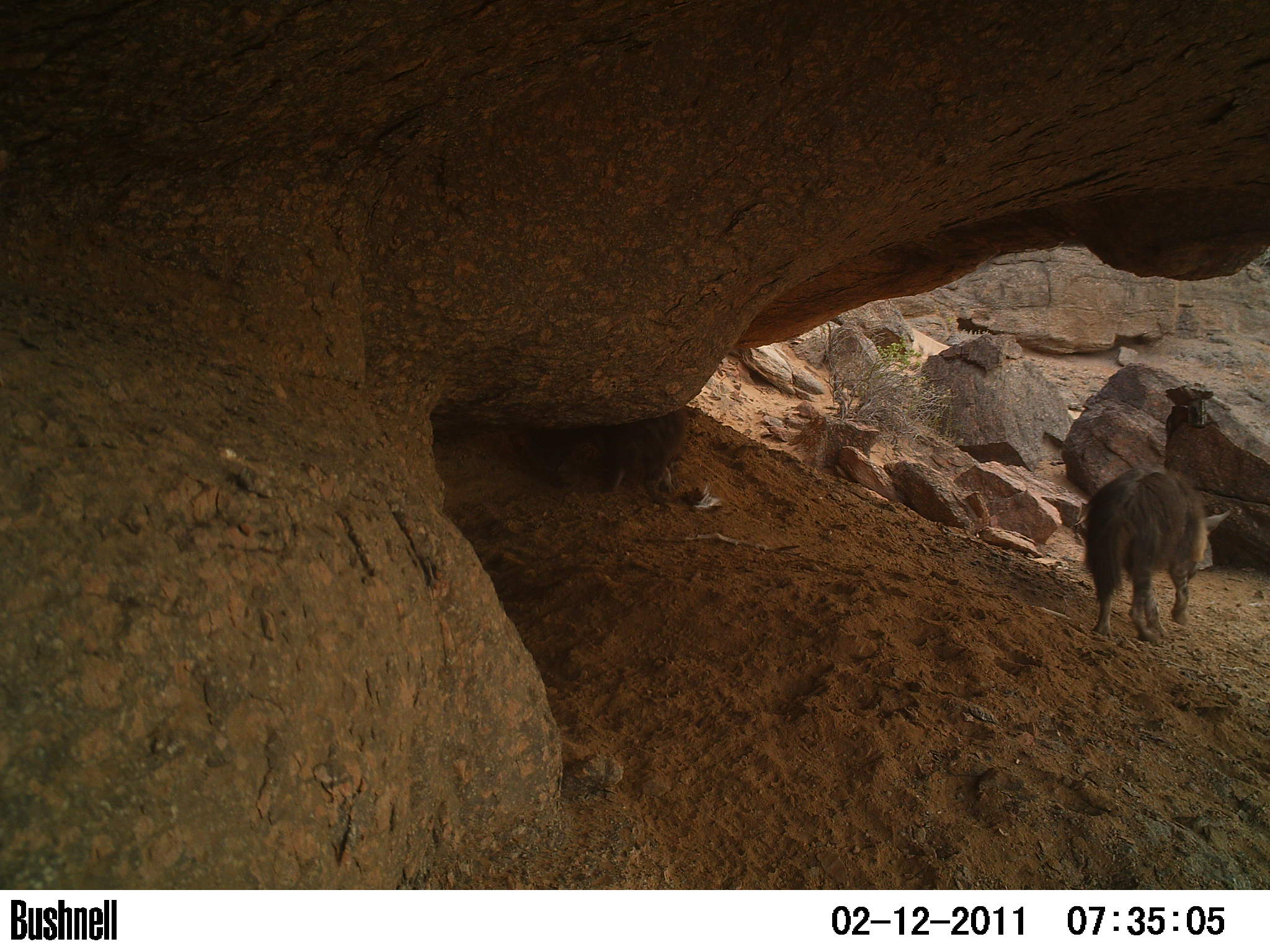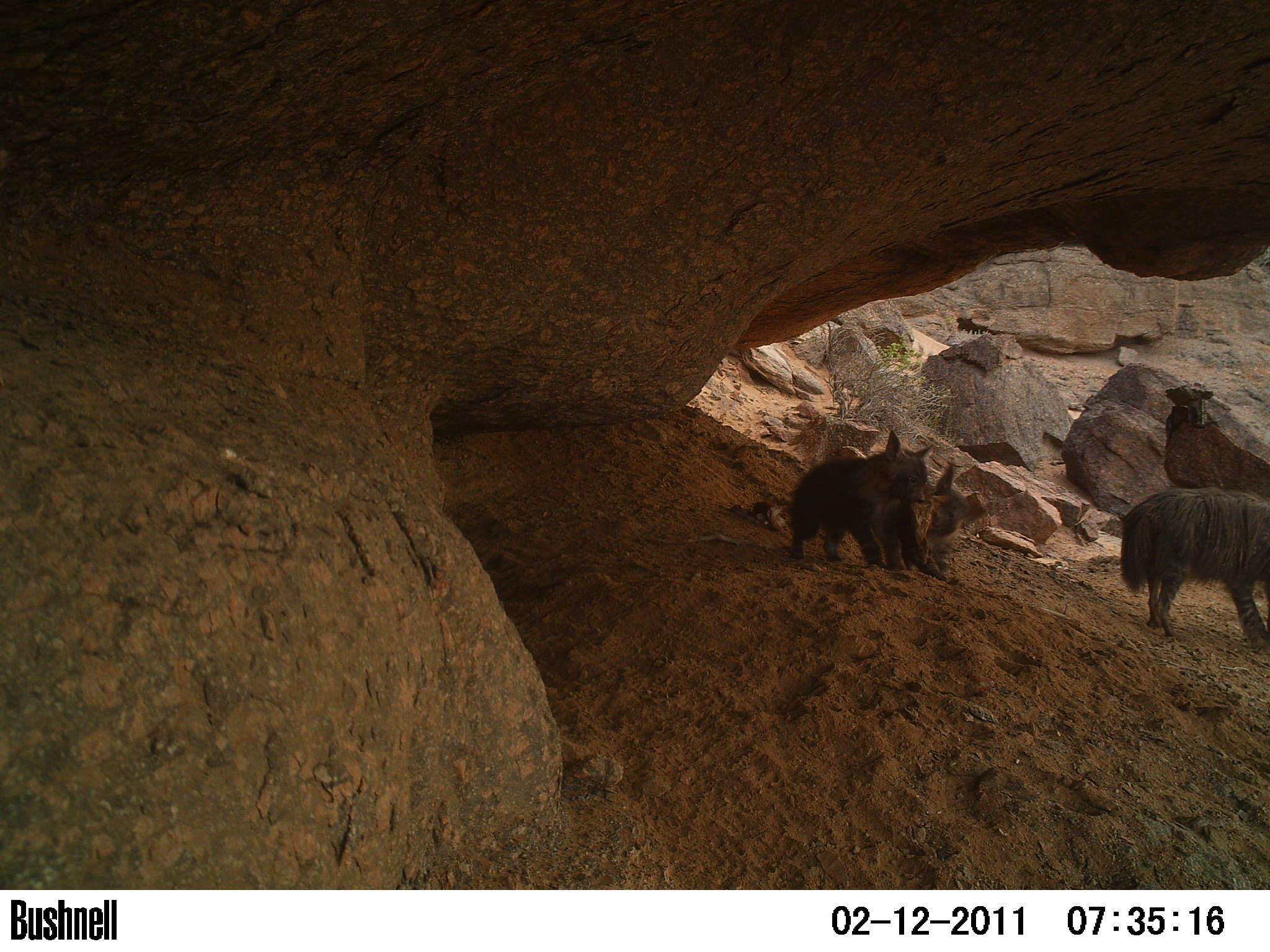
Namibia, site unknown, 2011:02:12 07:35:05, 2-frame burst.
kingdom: Animalia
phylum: Chordata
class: Mammalia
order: Carnivora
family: Hyaenidae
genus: Parahyaena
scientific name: Parahyaena brunnea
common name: brown hyena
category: hyaena brunnea